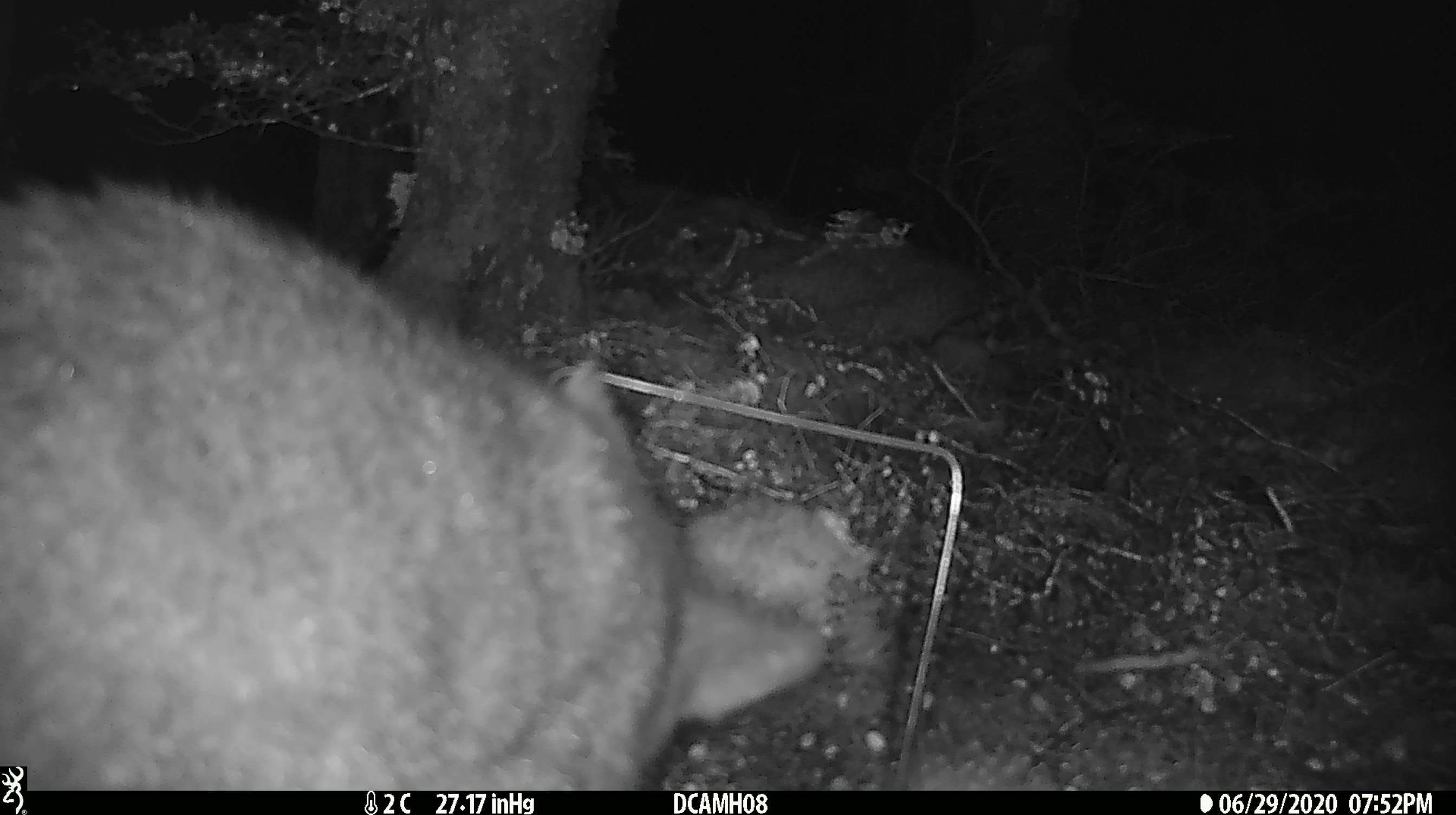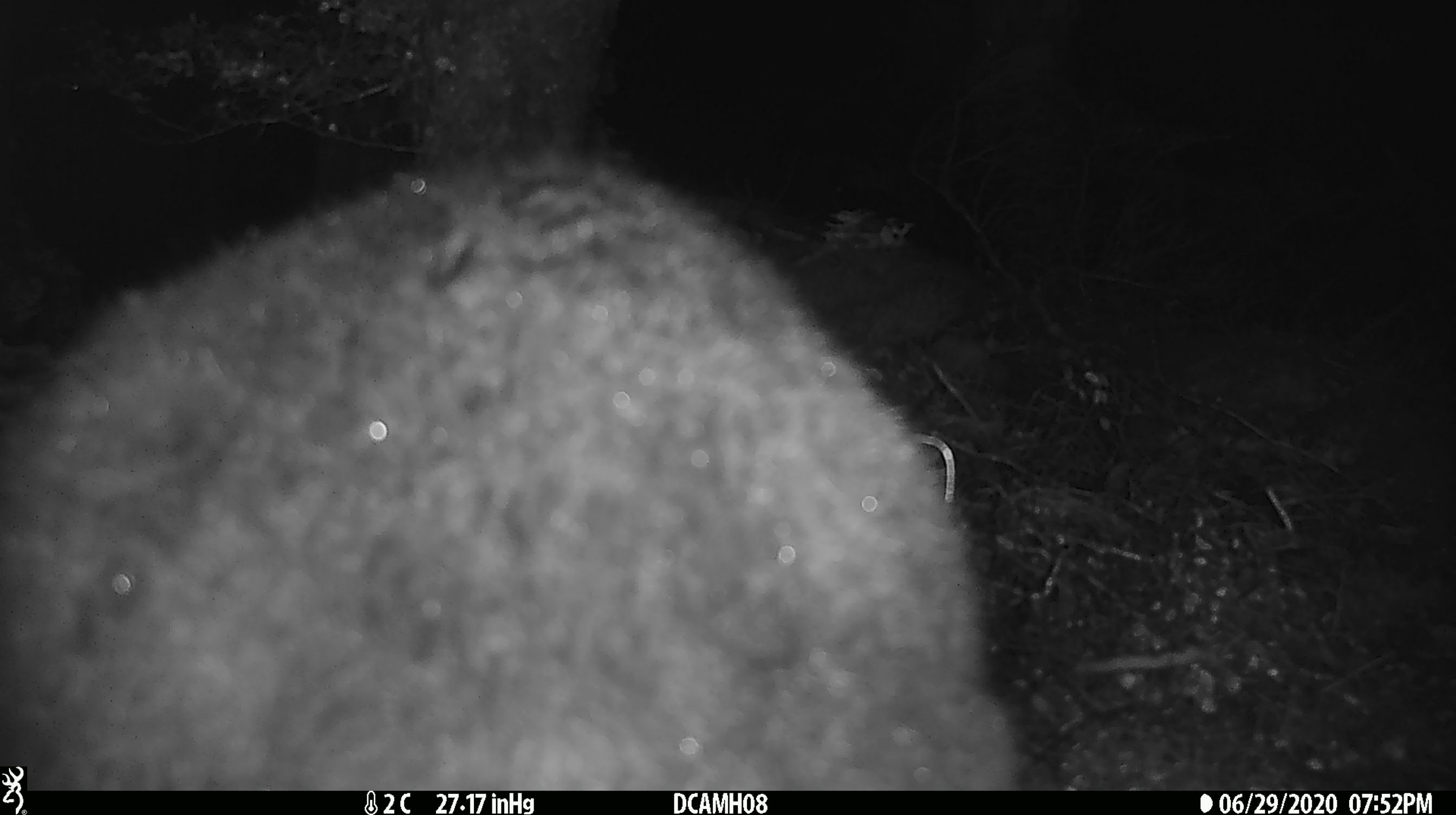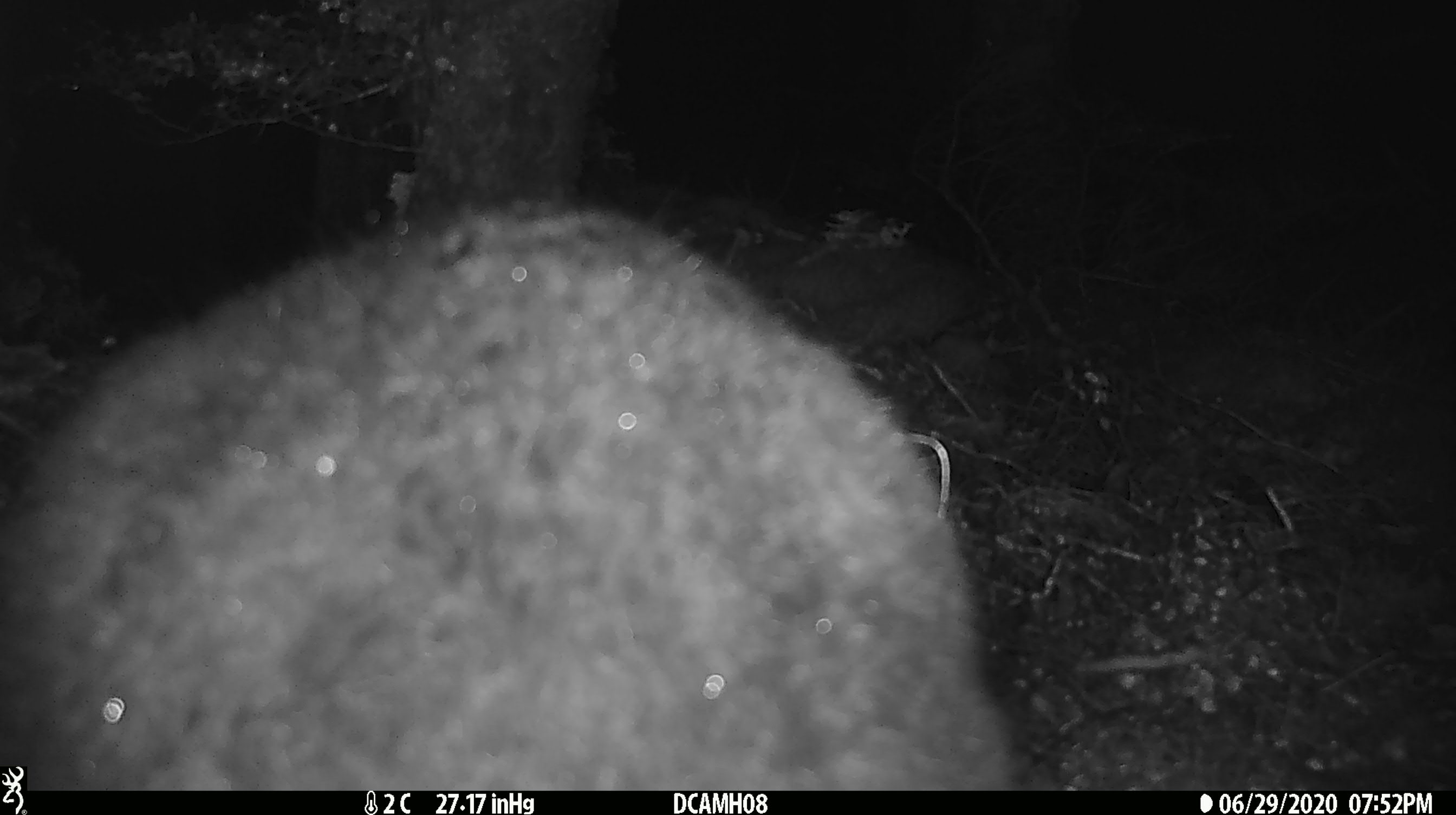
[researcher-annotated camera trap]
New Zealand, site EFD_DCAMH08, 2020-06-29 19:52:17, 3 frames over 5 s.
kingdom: Animalia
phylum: Chordata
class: Mammalia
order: Diprotodontia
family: Phalangeridae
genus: Trichosurus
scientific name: Trichosurus vulpecula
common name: common brushtail possum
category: possum